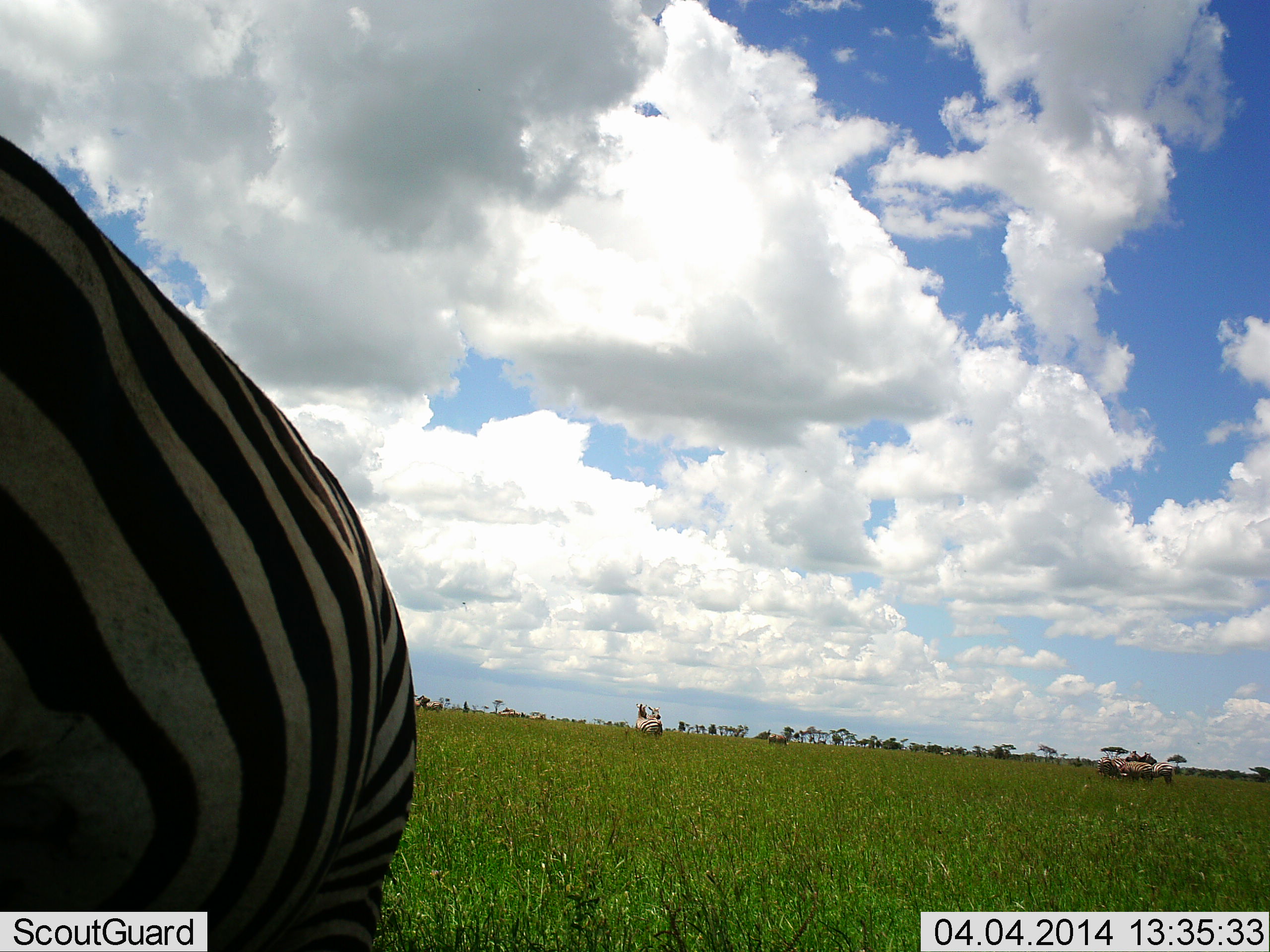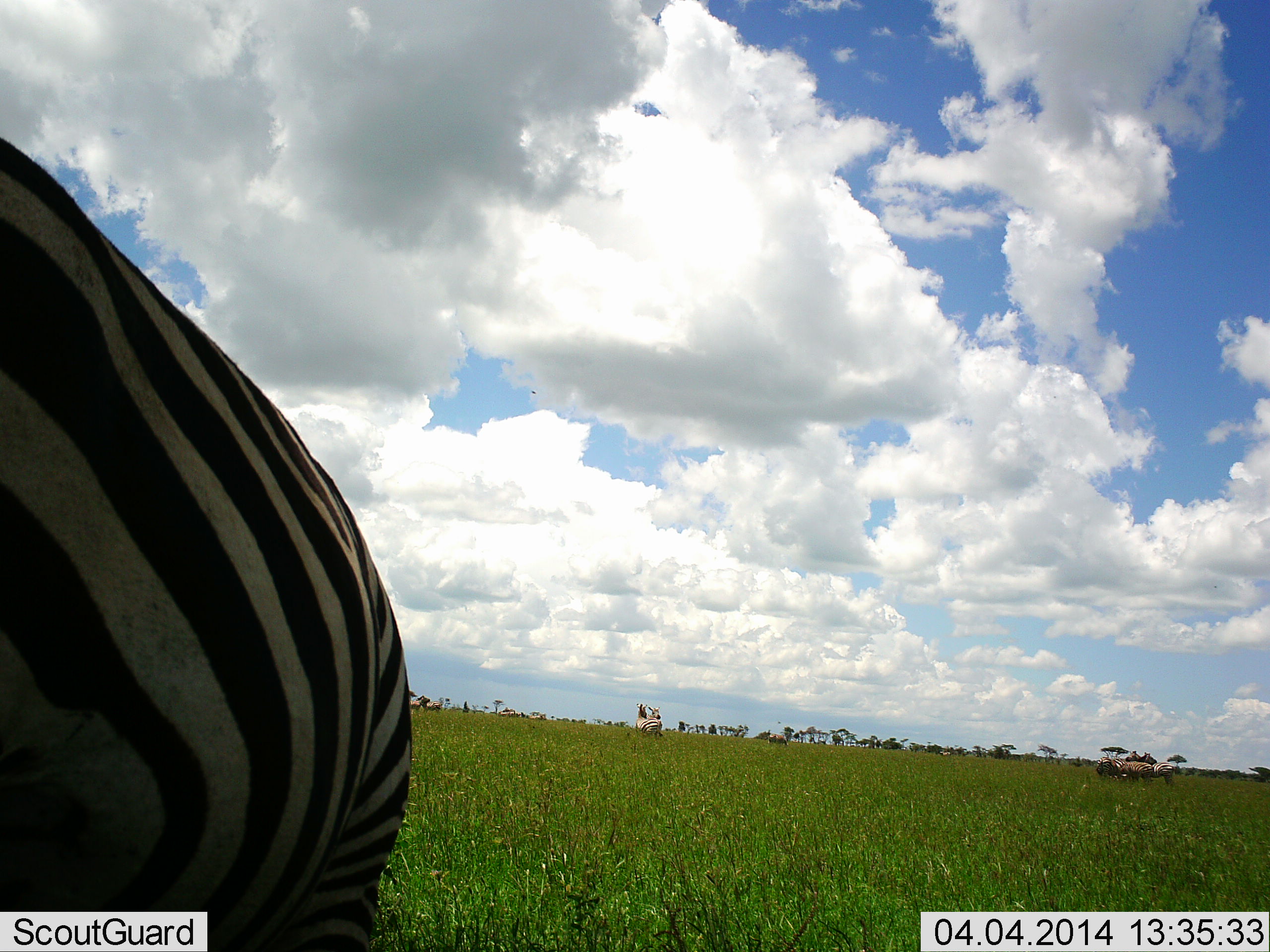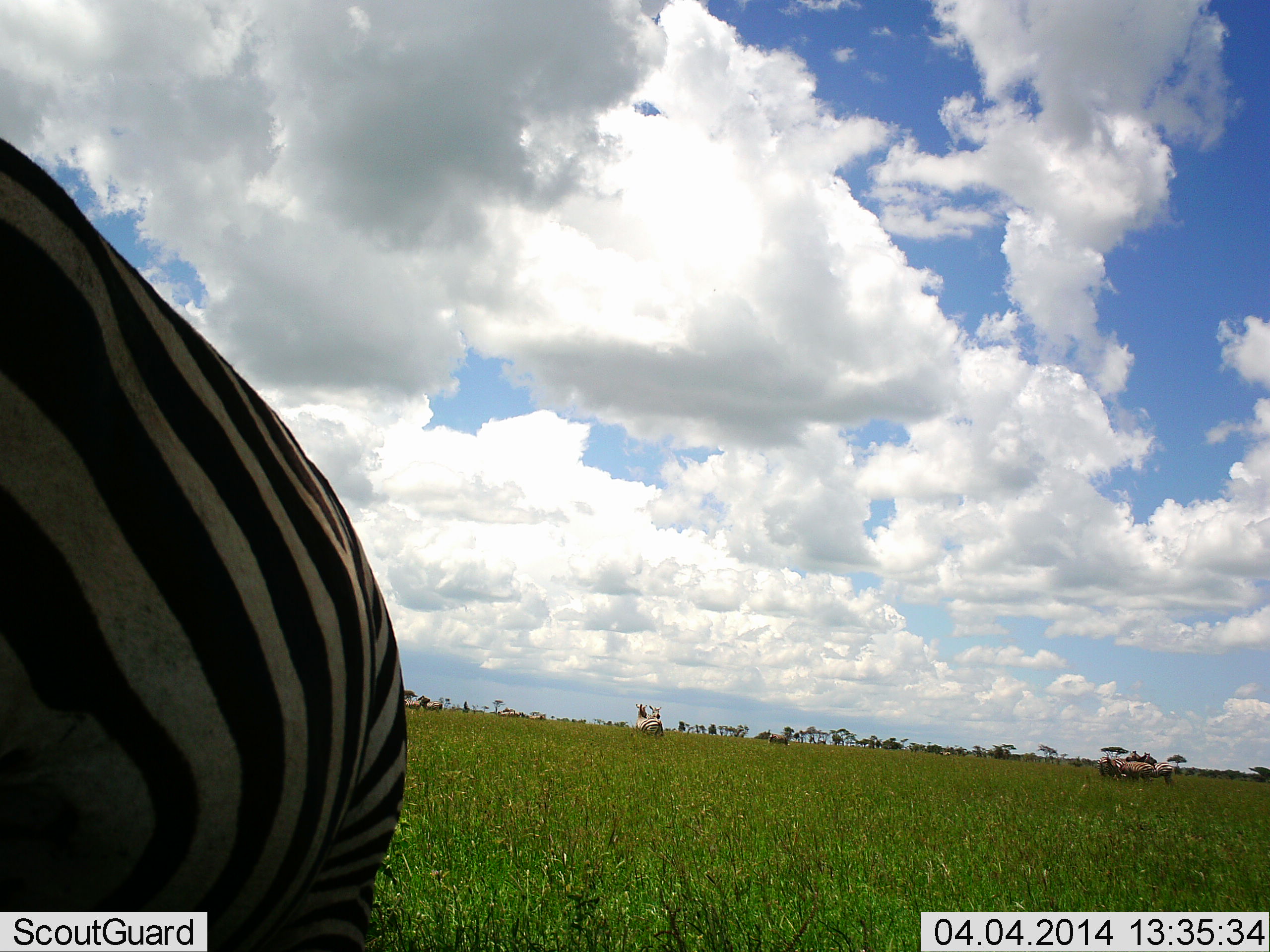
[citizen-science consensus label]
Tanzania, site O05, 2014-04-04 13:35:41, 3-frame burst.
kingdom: Animalia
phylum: Chordata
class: Mammalia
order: Perissodactyla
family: Equidae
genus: Equus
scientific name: Equus quagga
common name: plains zebra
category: zebra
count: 2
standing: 83%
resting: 17%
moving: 8%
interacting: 8%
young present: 0%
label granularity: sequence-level